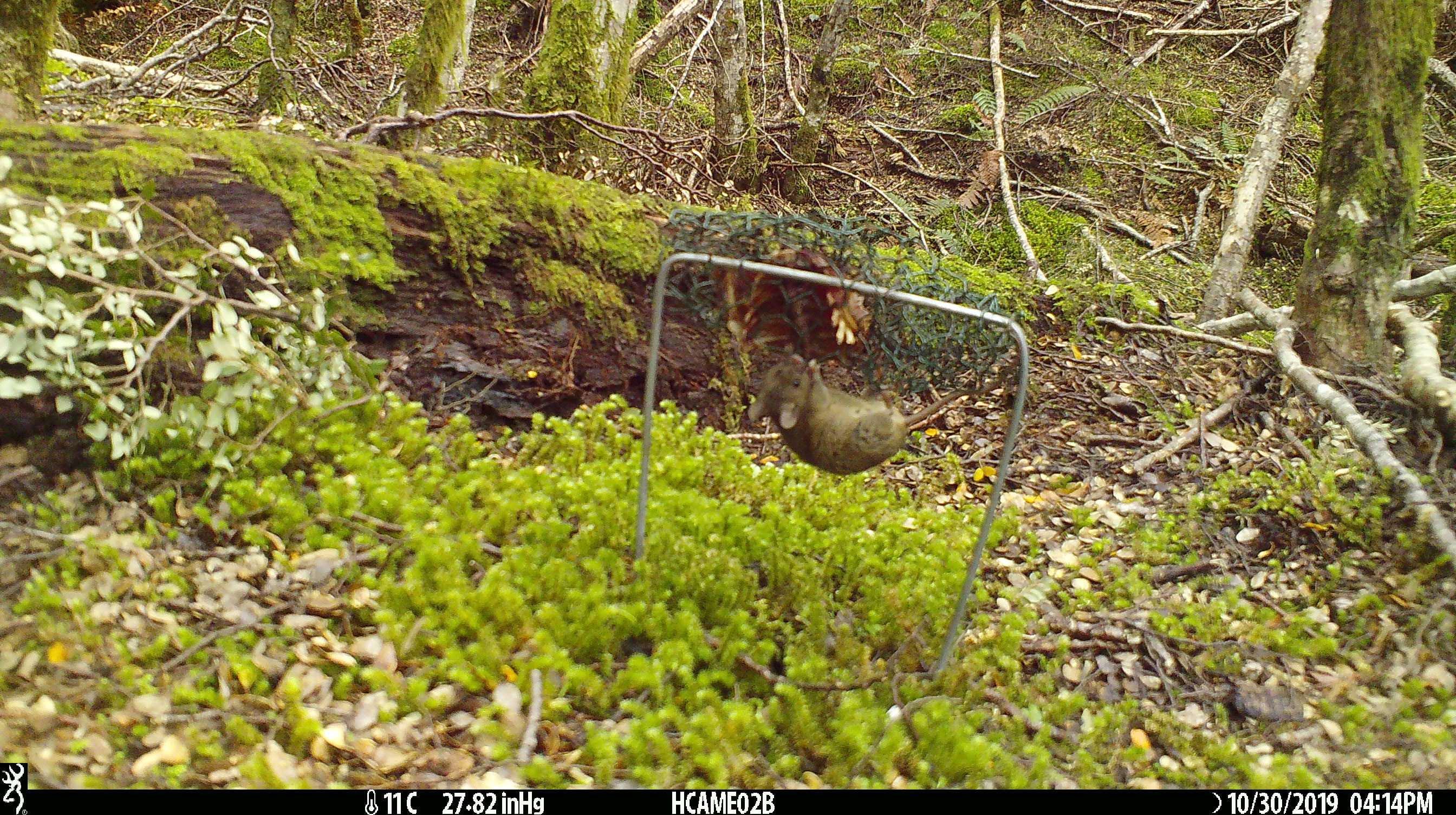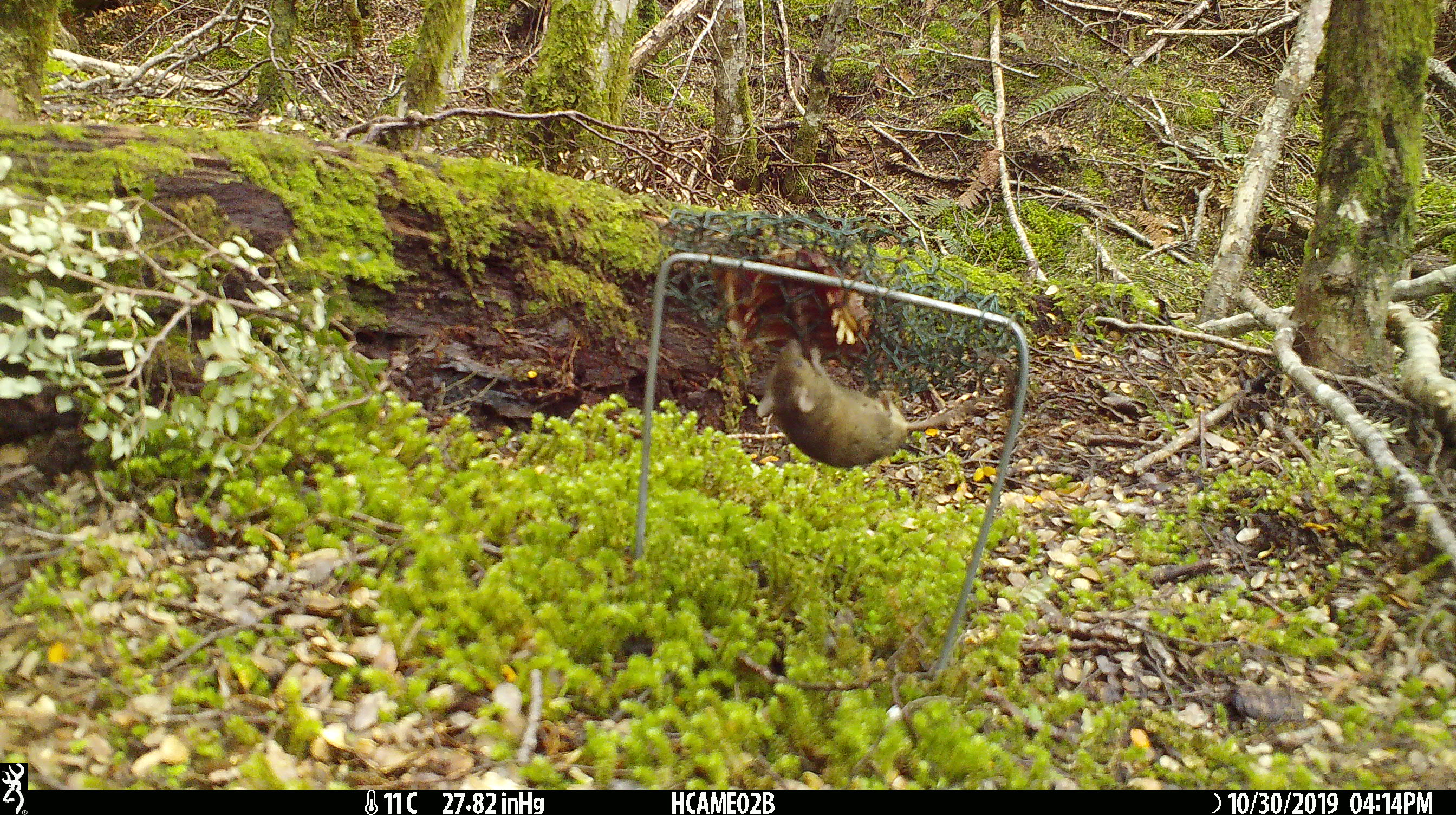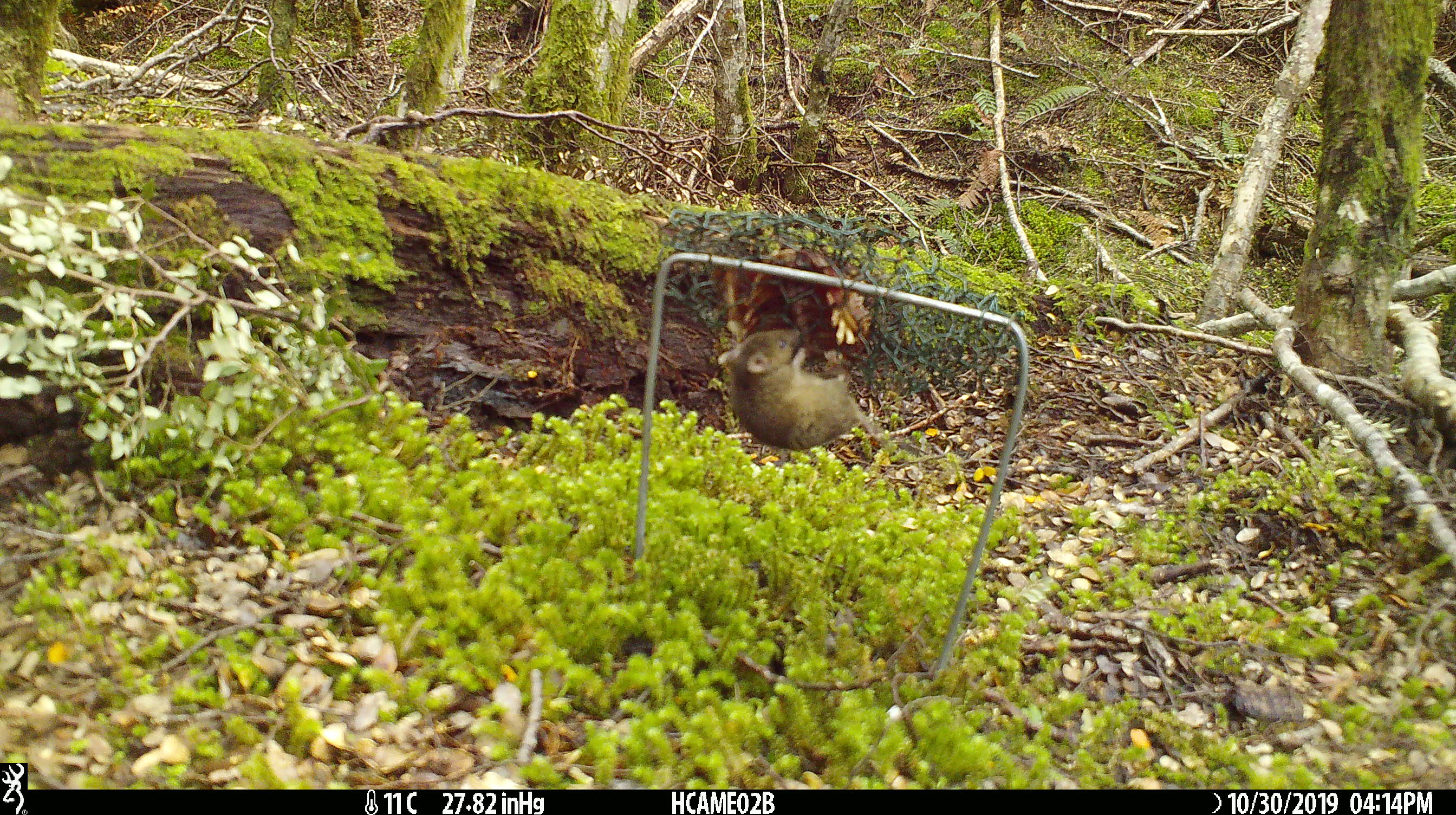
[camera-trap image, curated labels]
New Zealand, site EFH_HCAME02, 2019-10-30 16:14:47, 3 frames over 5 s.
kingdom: Animalia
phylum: Chordata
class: Mammalia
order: Rodentia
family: Muridae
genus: Mus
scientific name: Mus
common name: mouse